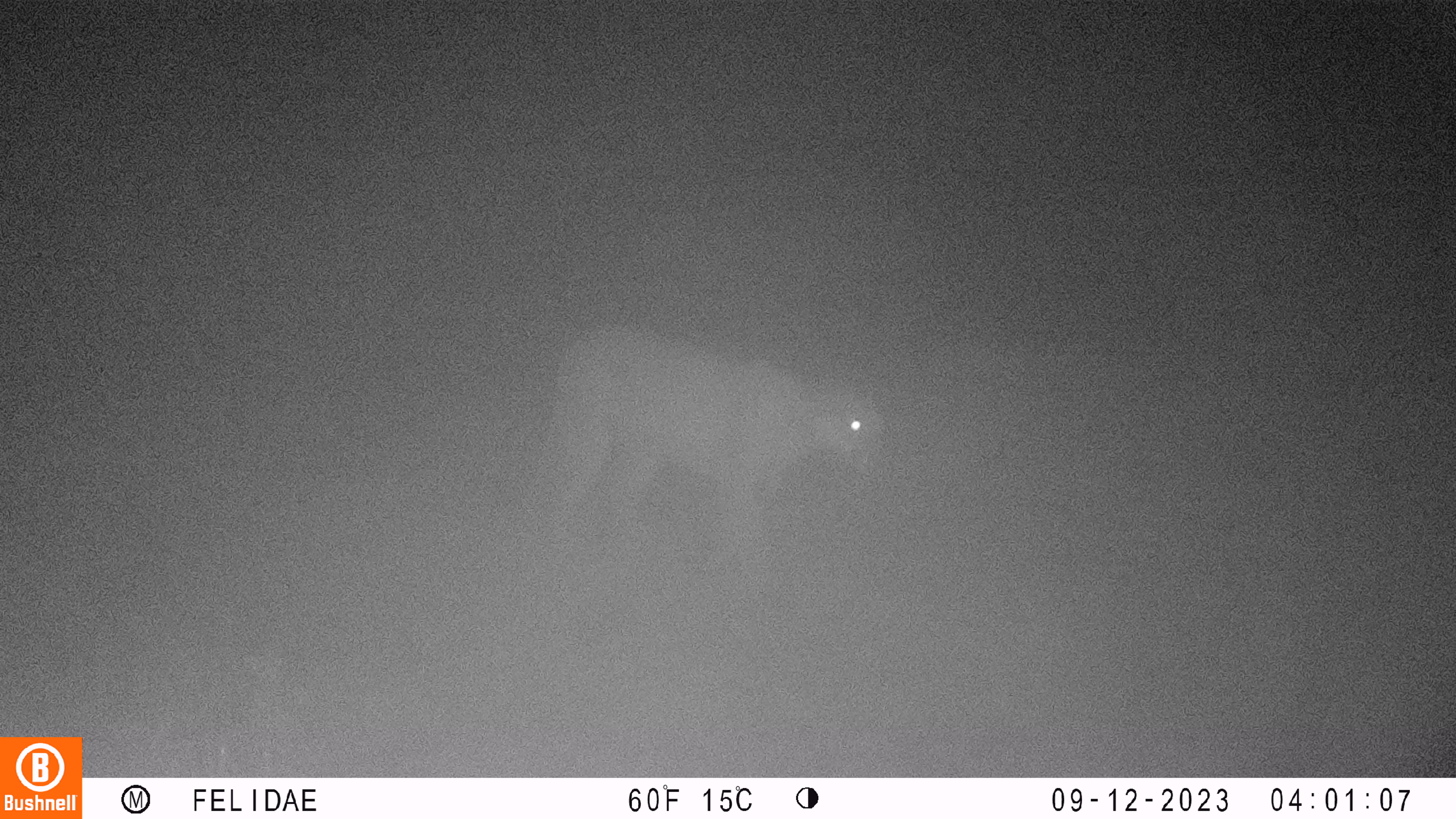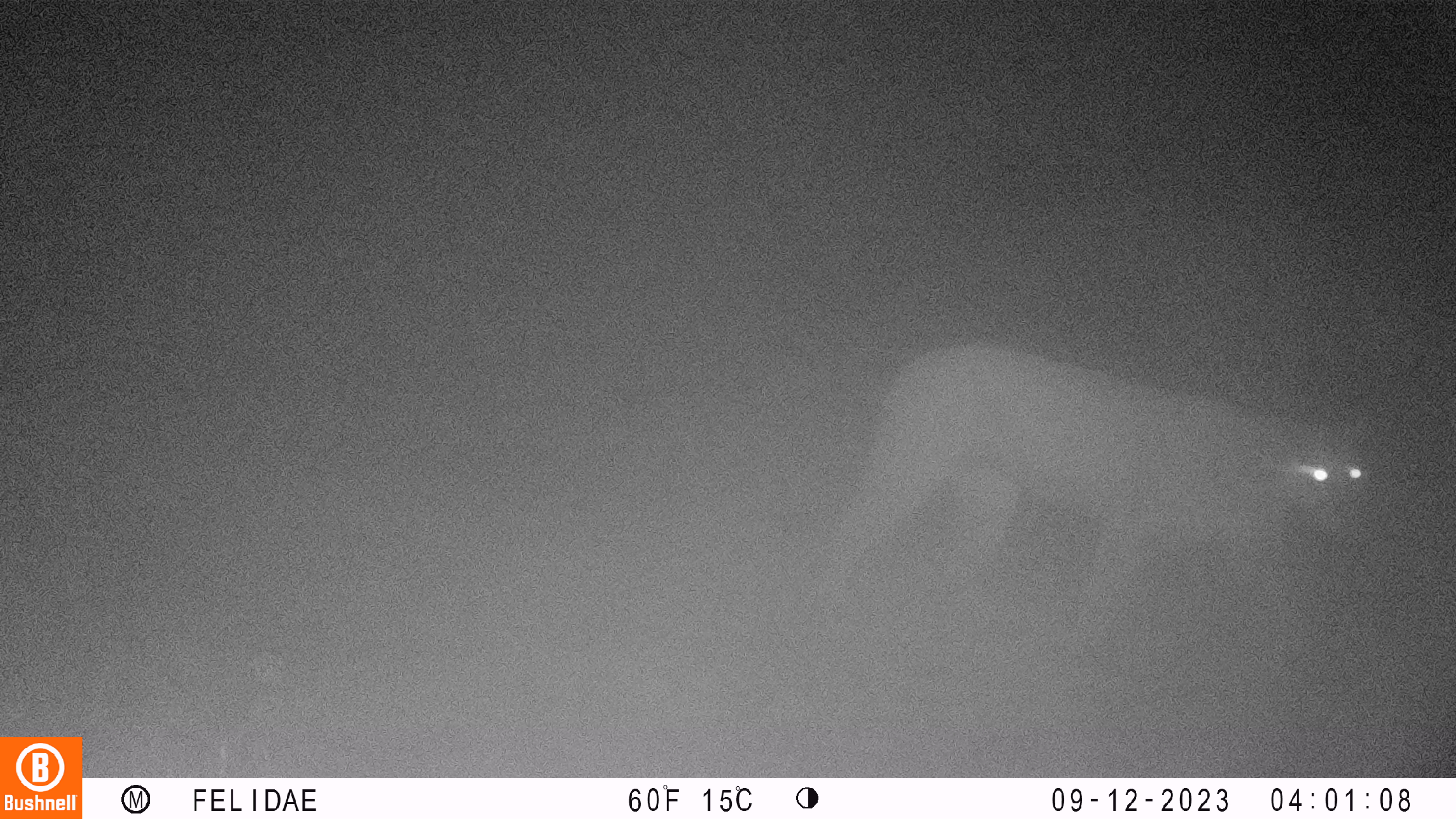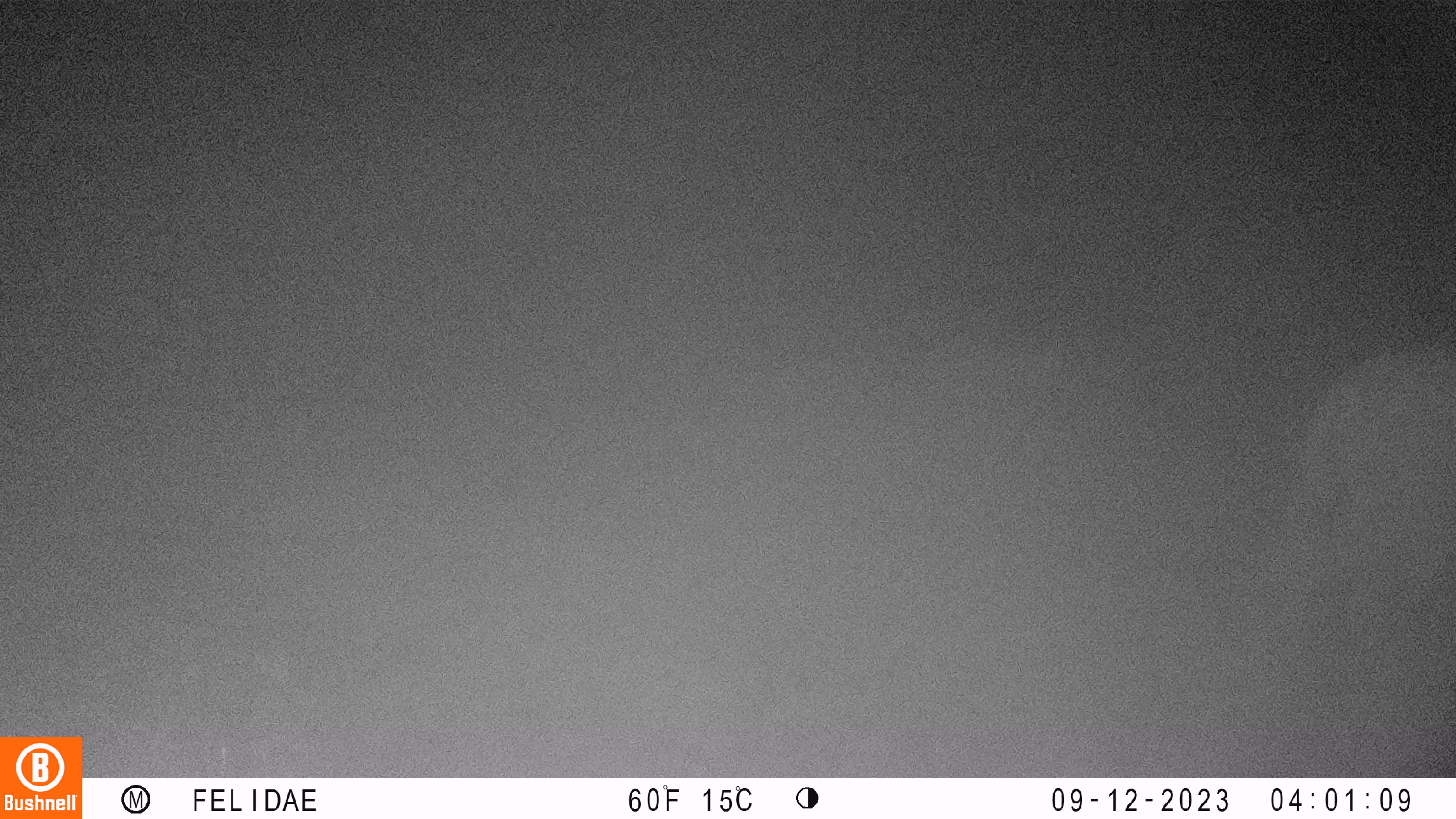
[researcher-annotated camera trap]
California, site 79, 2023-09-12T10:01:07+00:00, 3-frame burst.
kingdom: Animalia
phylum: Chordata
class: Mammalia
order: Carnivora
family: Felidae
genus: Puma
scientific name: Puma concolor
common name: puma